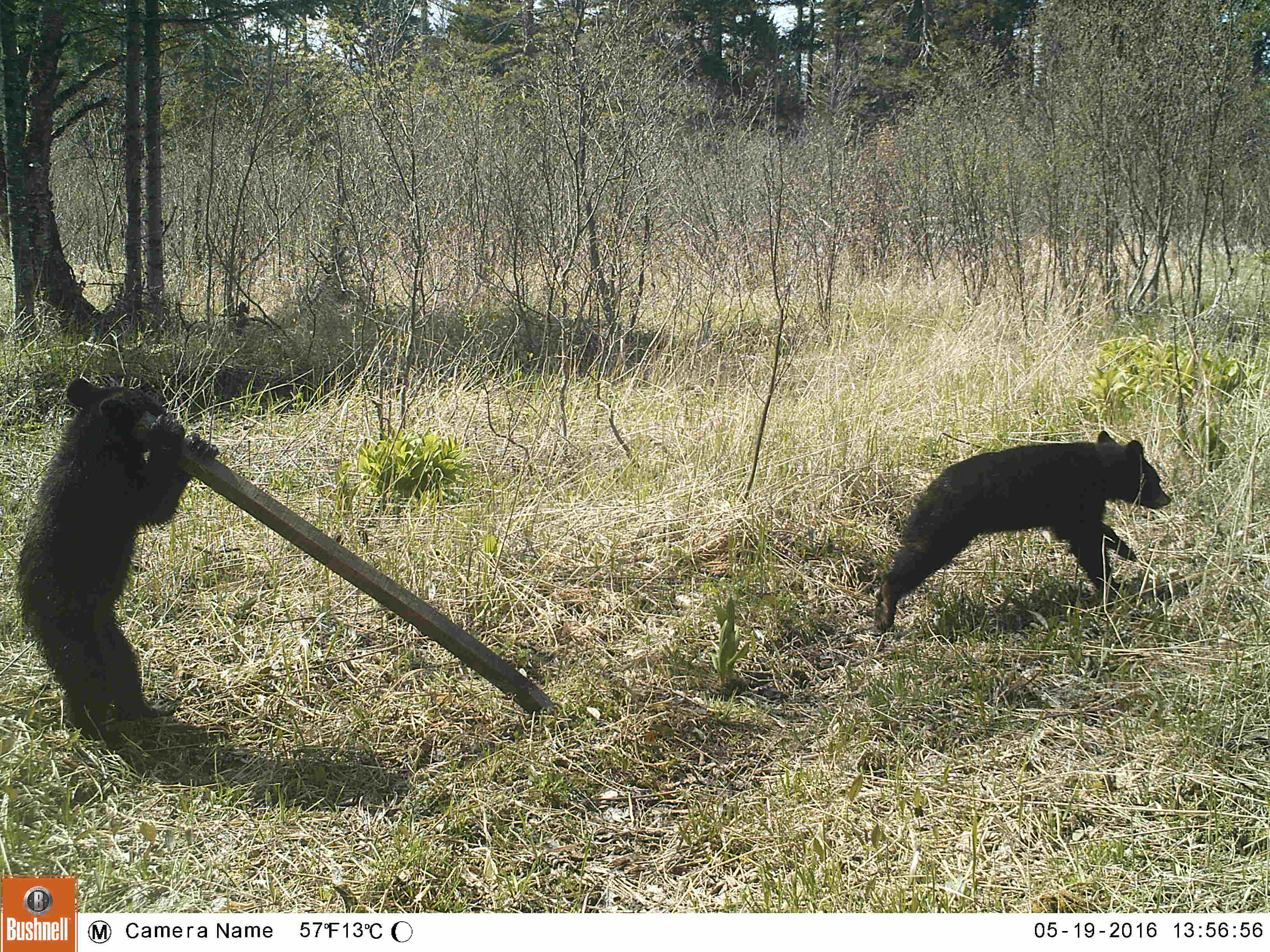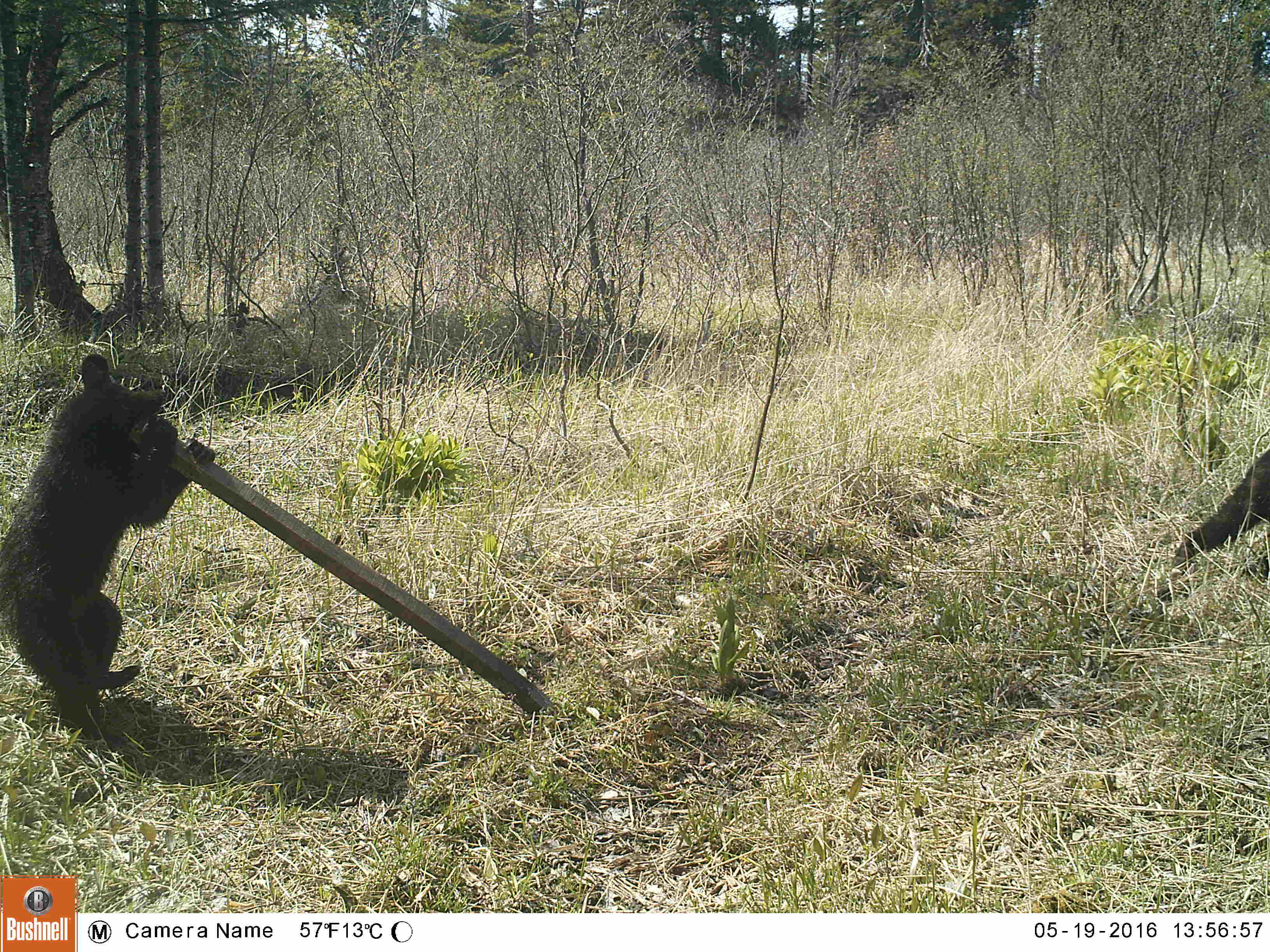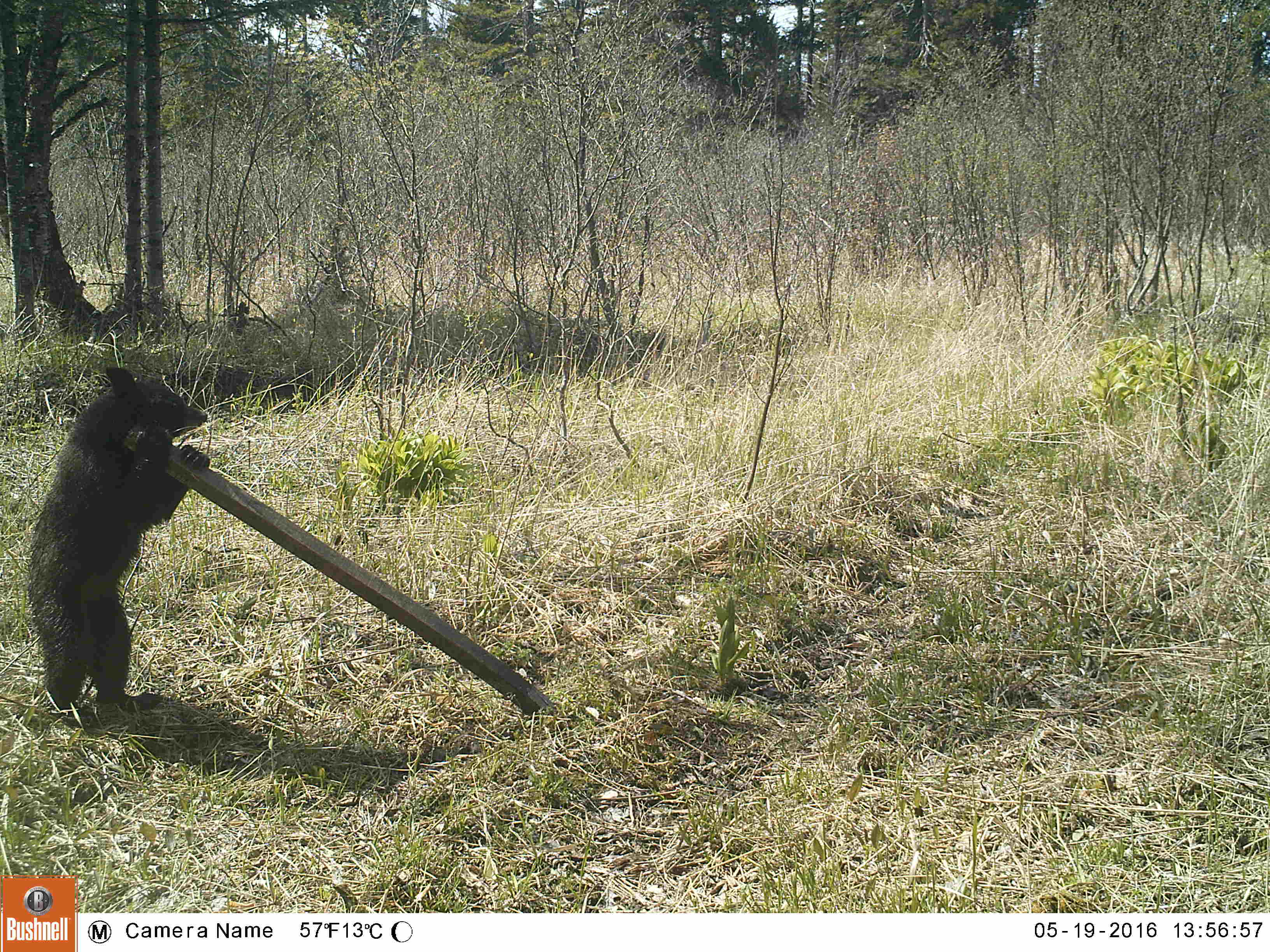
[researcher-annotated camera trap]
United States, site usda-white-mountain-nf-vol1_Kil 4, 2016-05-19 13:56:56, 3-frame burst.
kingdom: Animalia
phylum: Chordata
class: Mammalia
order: Carnivora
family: Ursidae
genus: Ursus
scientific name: Ursus americanus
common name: black bear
Black bear (Ursus americanus).